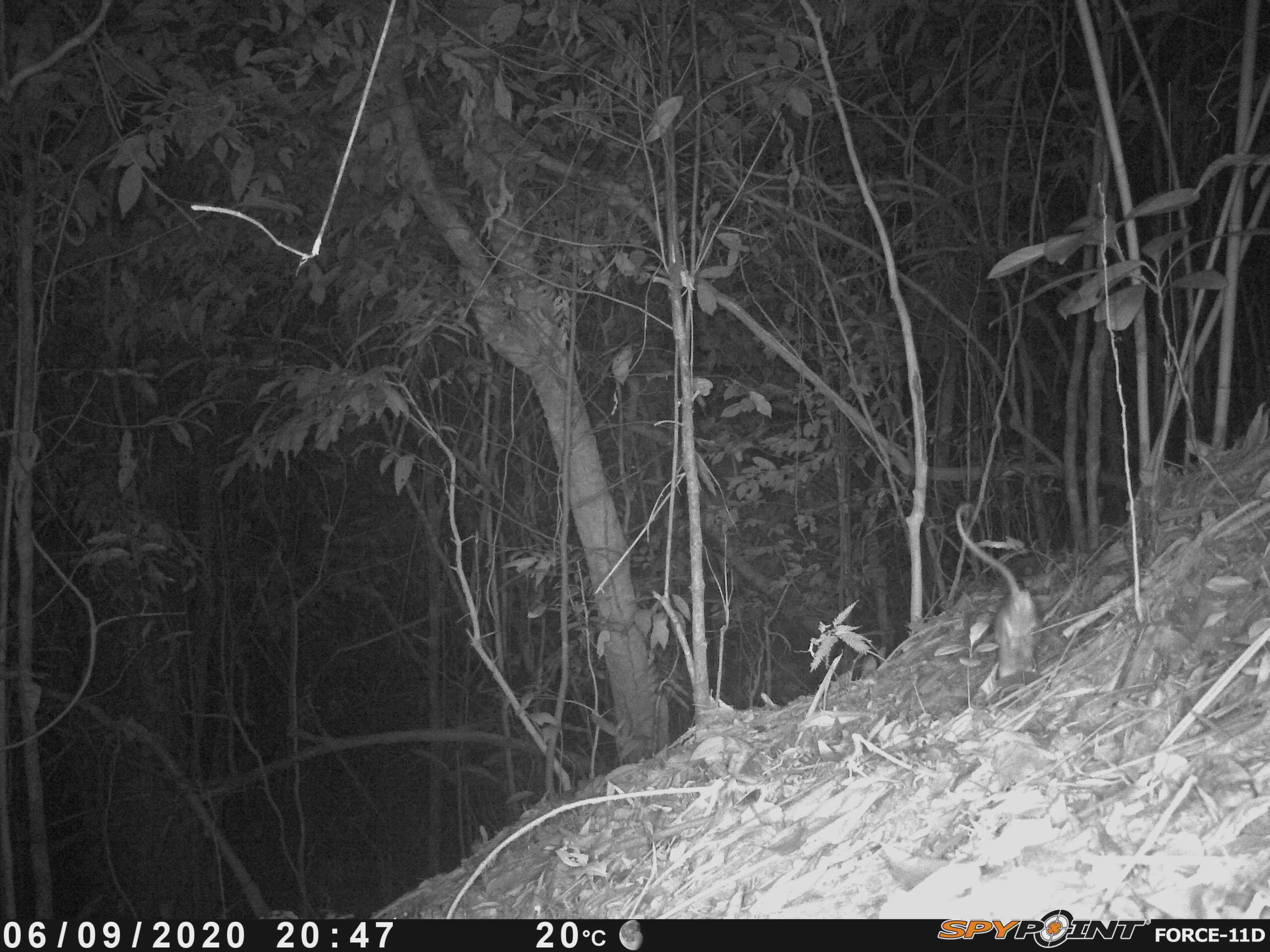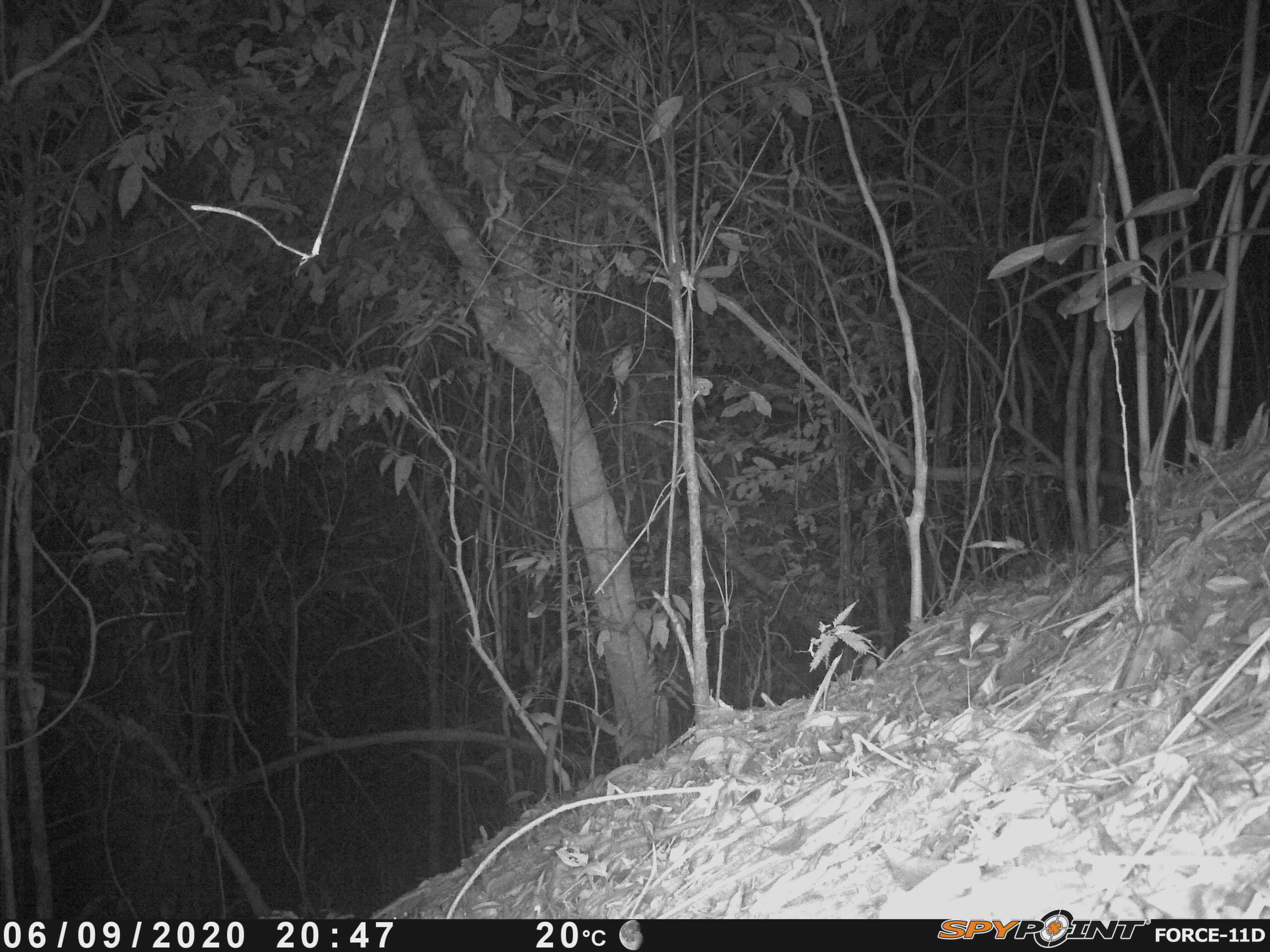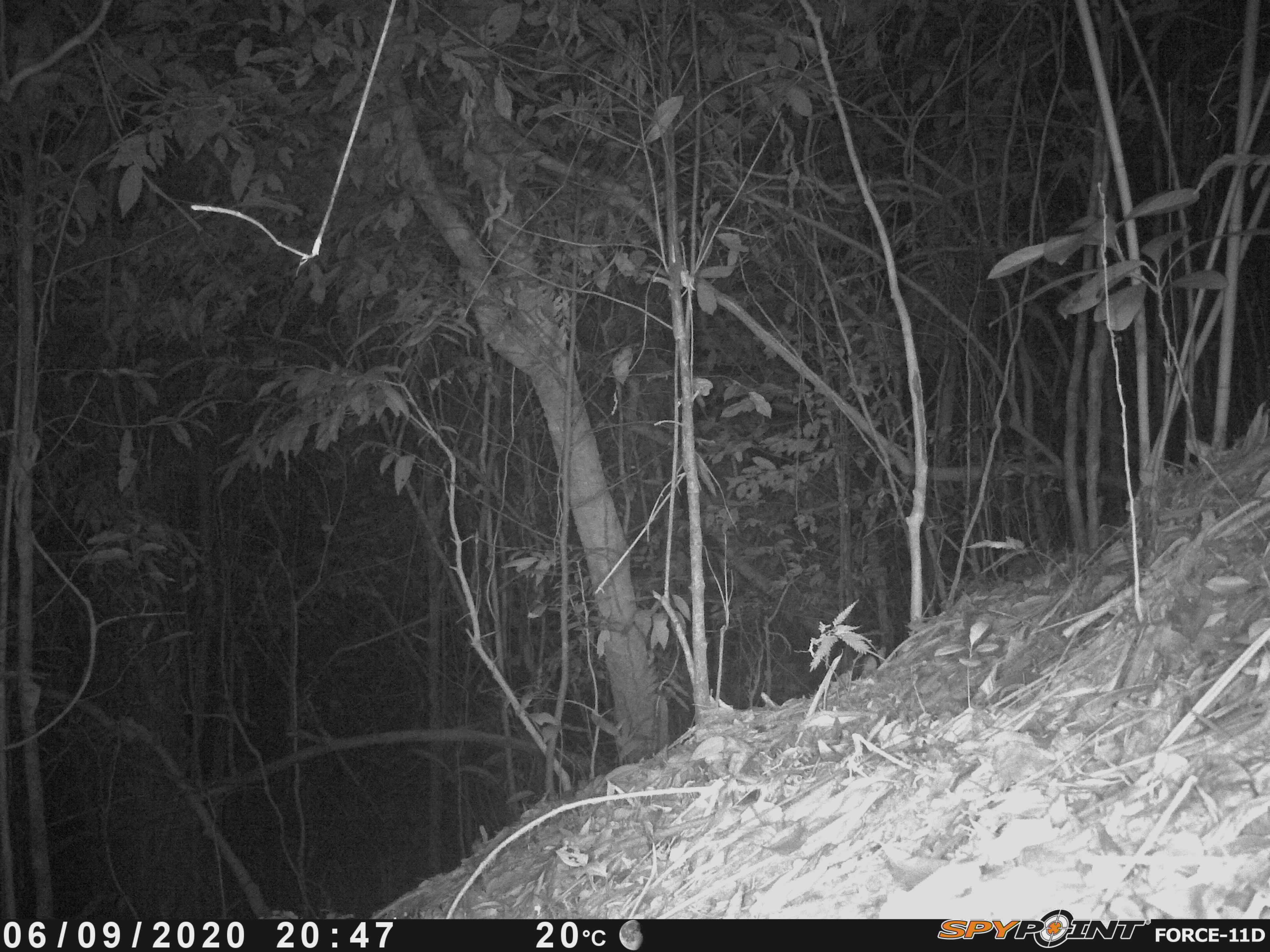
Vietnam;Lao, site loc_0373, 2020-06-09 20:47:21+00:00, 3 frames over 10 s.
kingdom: Animalia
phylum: Chordata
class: Mammalia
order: Rodentia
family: Muridae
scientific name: Muridae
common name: old-world mice and rats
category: unidentified murid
Unidentified murid (old-world mice and rats) (Muridae). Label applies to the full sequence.